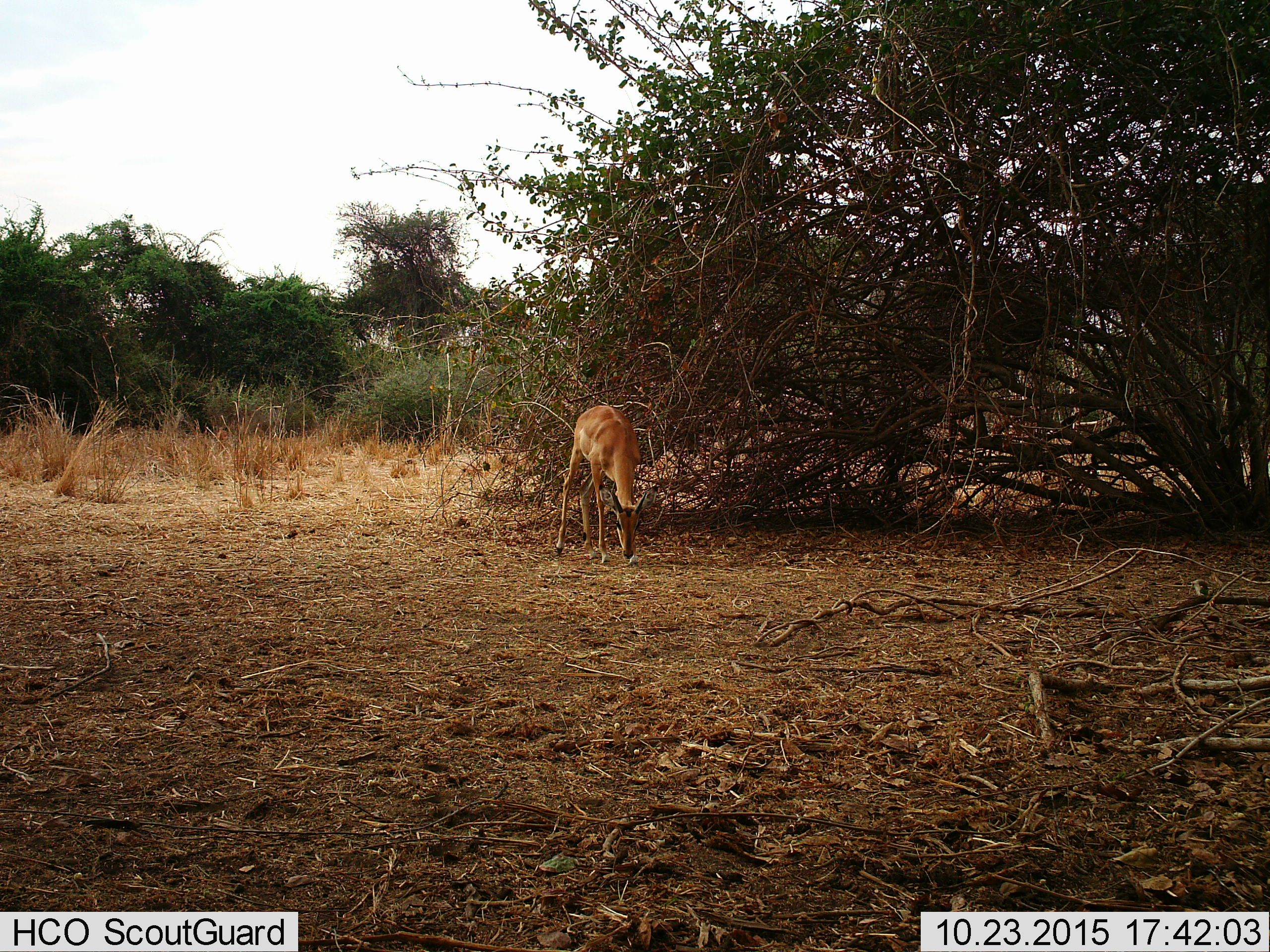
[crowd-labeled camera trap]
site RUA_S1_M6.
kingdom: Animalia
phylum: Chordata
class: Mammalia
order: Artiodactyla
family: Bovidae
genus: Aepyceros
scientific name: Aepyceros melampus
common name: impala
Impala (Aepyceros melampus), count 1. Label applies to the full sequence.